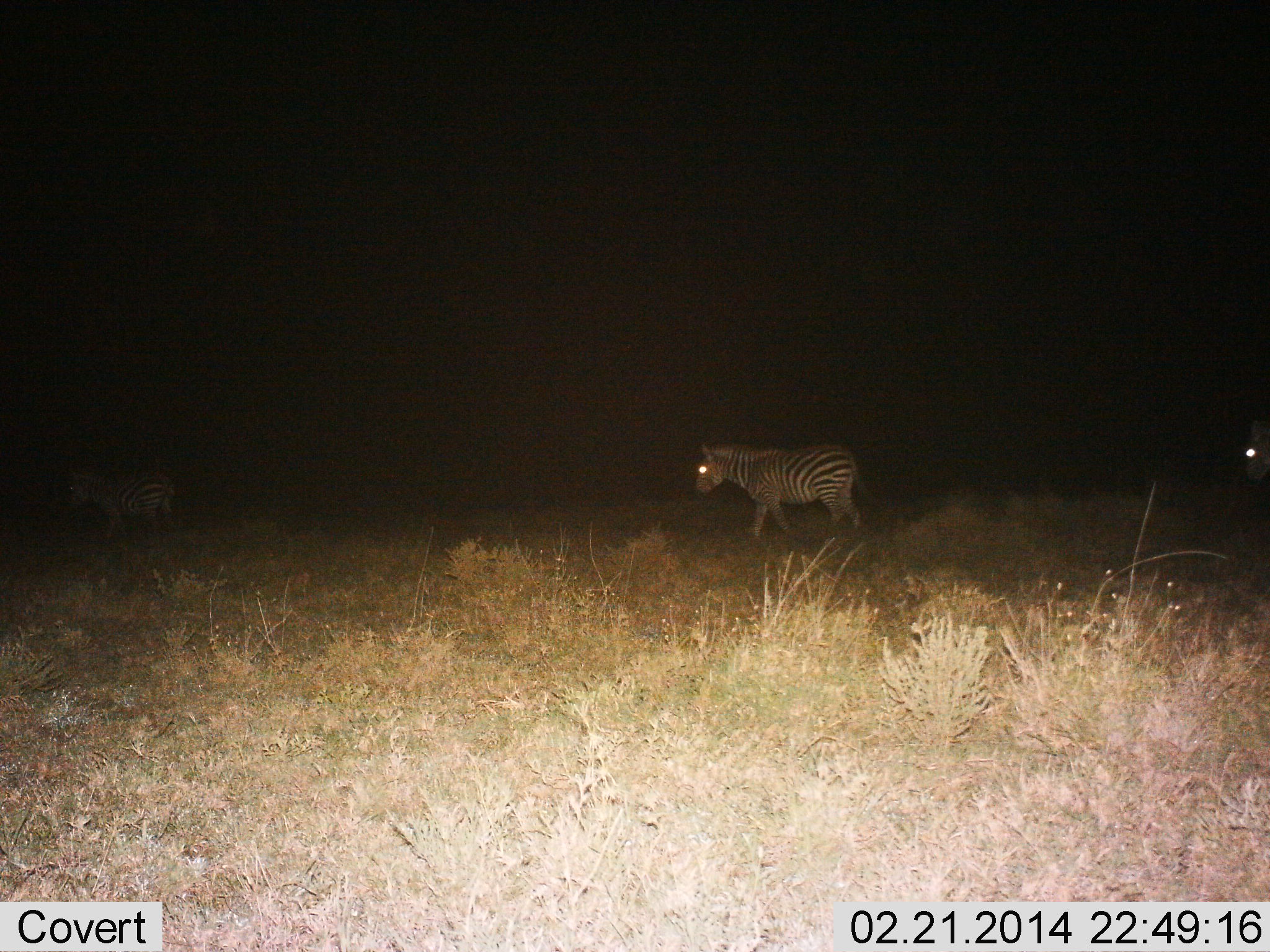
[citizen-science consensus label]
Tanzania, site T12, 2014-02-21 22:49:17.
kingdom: Animalia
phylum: Chordata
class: Mammalia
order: Perissodactyla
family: Equidae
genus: Equus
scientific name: Equus quagga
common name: plains zebra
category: zebra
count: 3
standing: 10%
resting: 0%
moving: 90%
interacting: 0%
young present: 0%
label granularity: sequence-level